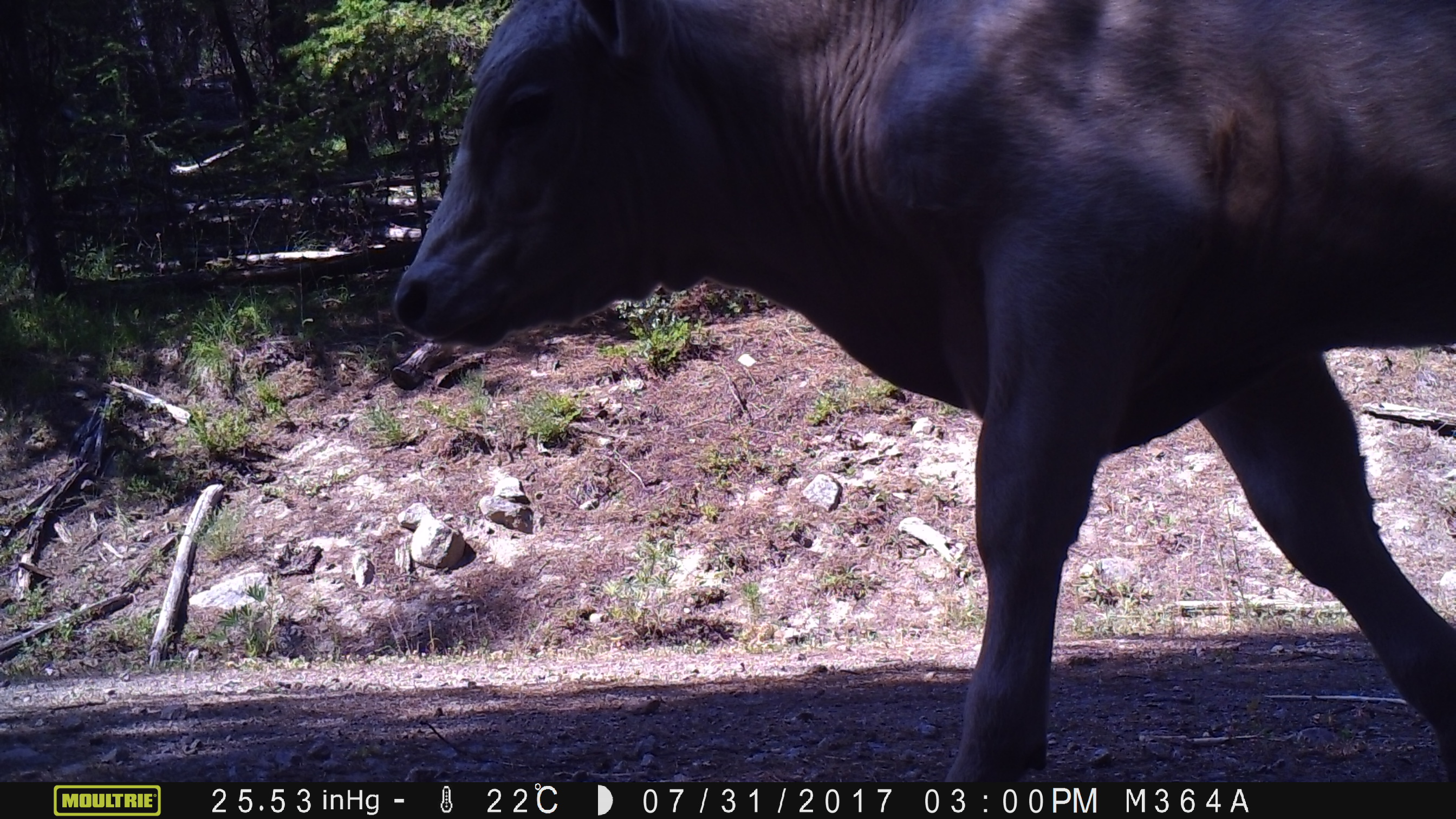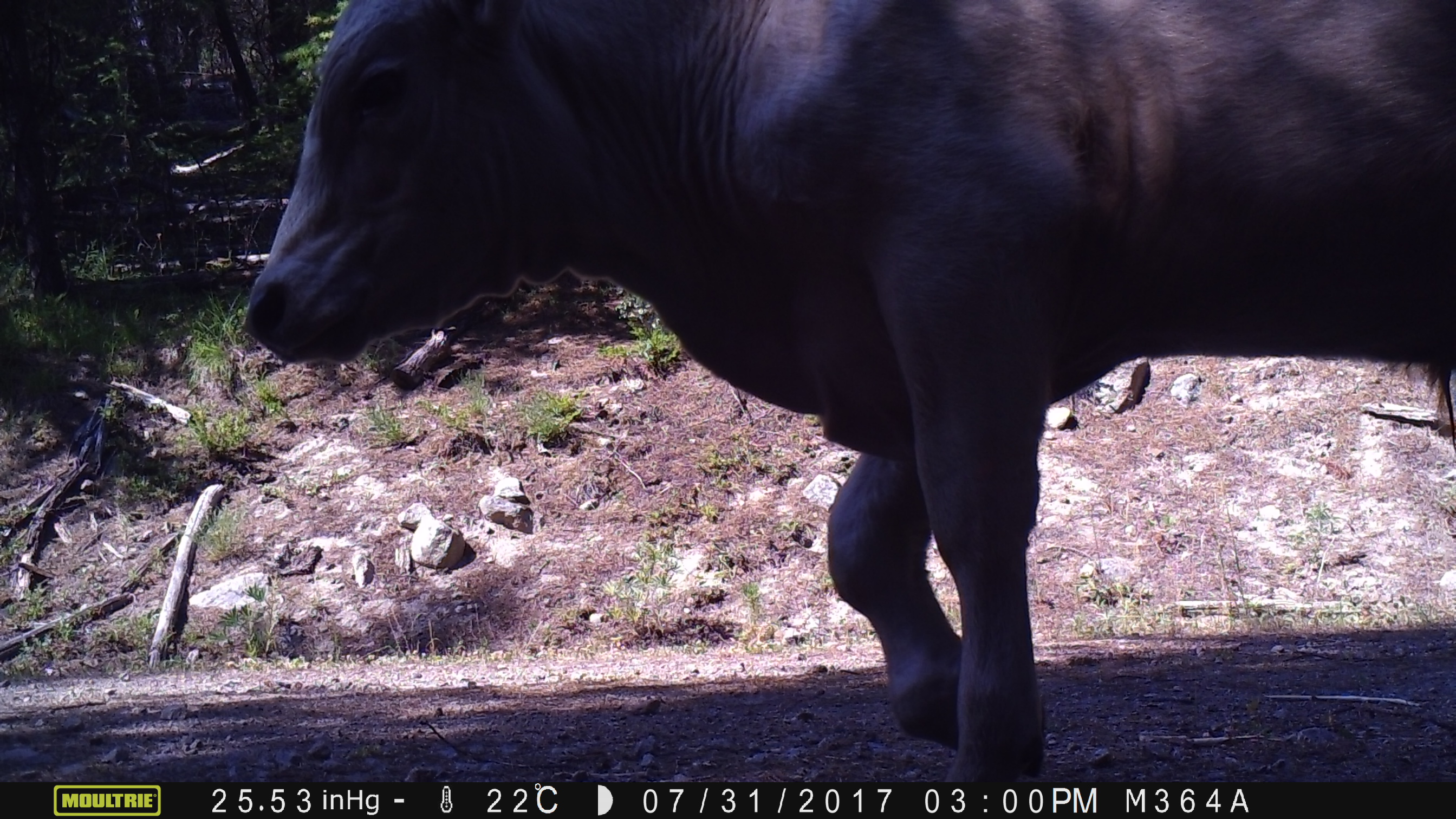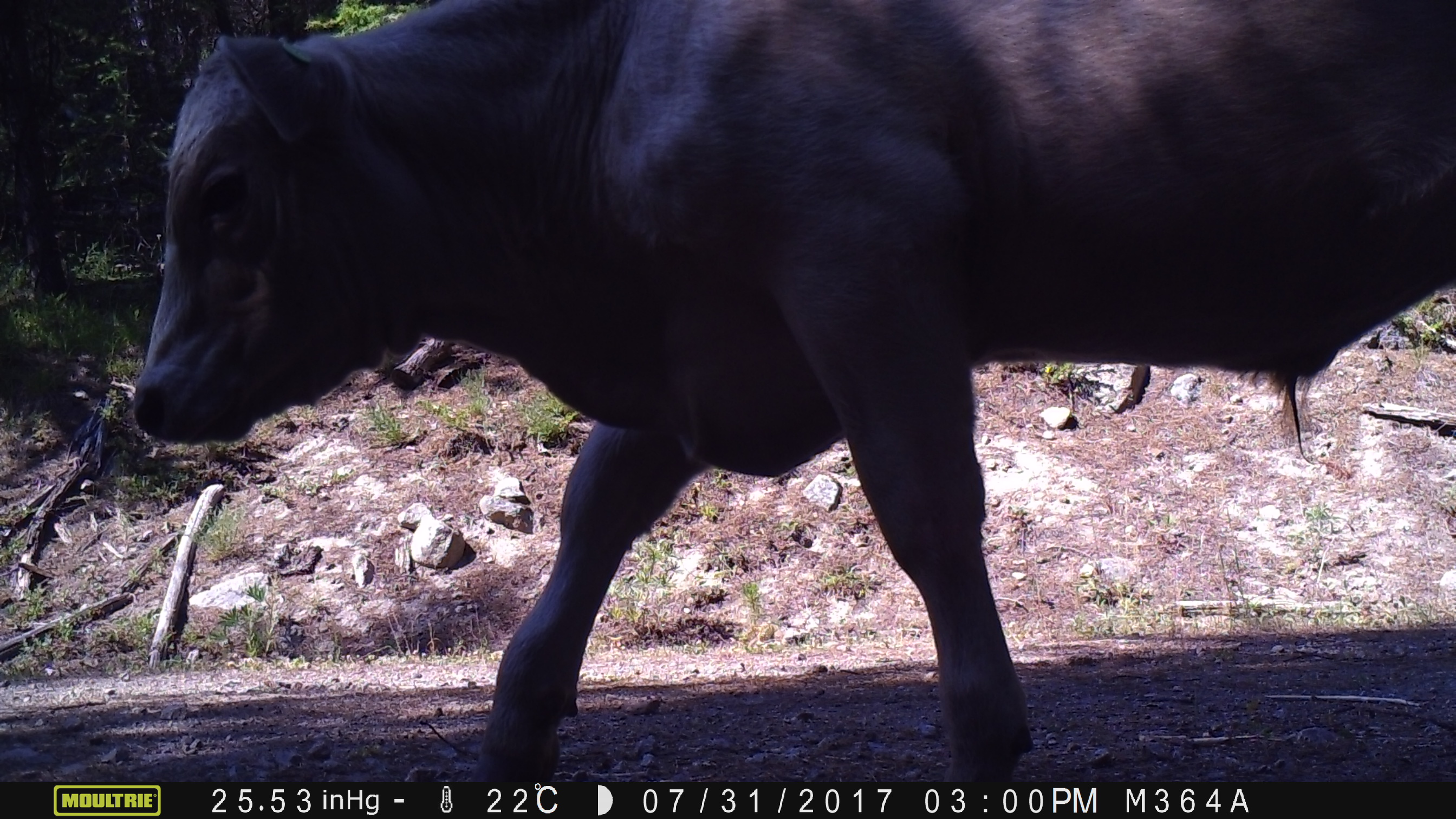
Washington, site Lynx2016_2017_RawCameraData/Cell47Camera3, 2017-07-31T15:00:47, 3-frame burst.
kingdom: Animalia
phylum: Chordata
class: Mammalia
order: Artiodactyla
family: Bovidae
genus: Bos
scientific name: Bos taurus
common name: domestic cattle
Domestic cattle (Bos taurus). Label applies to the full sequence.